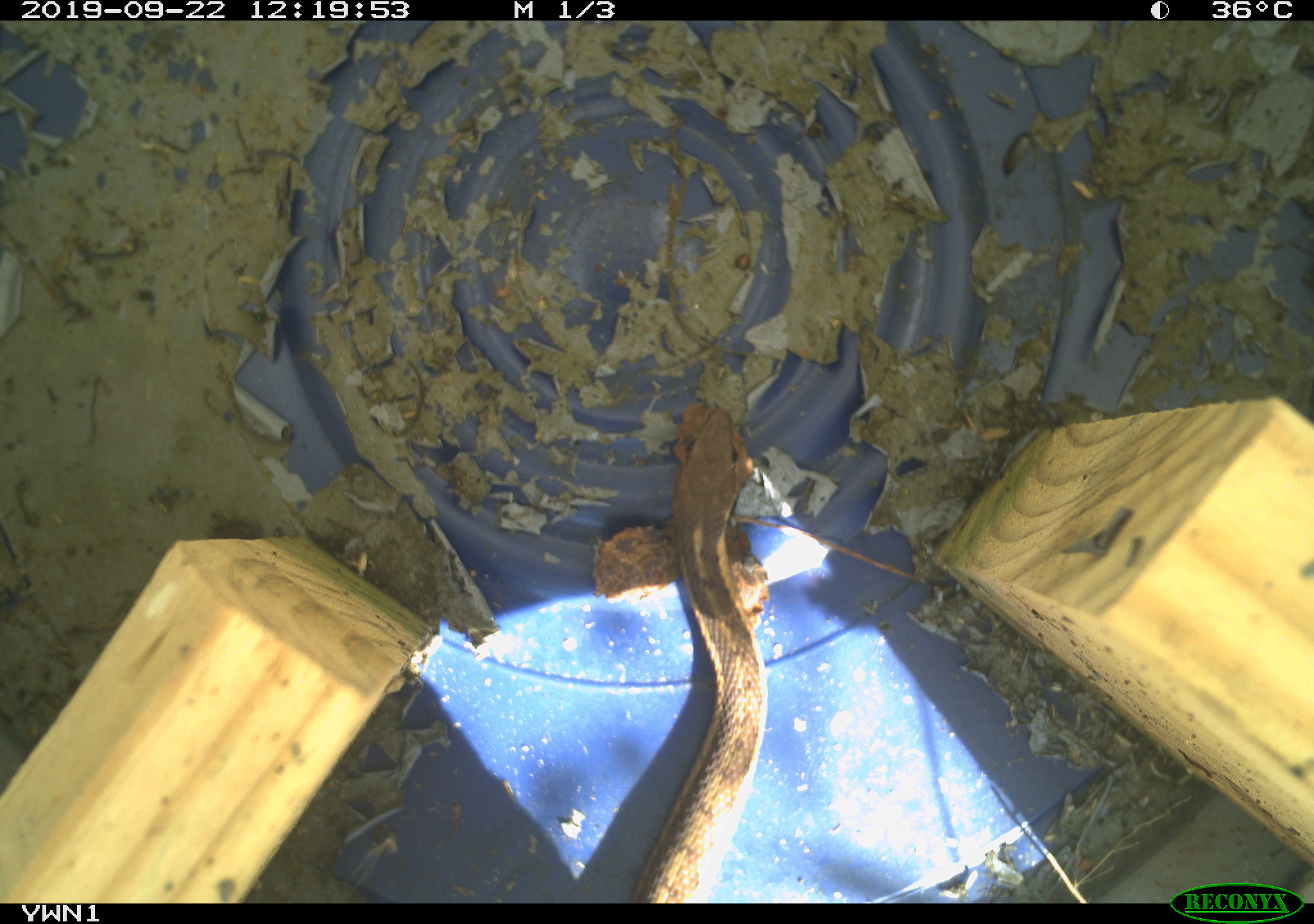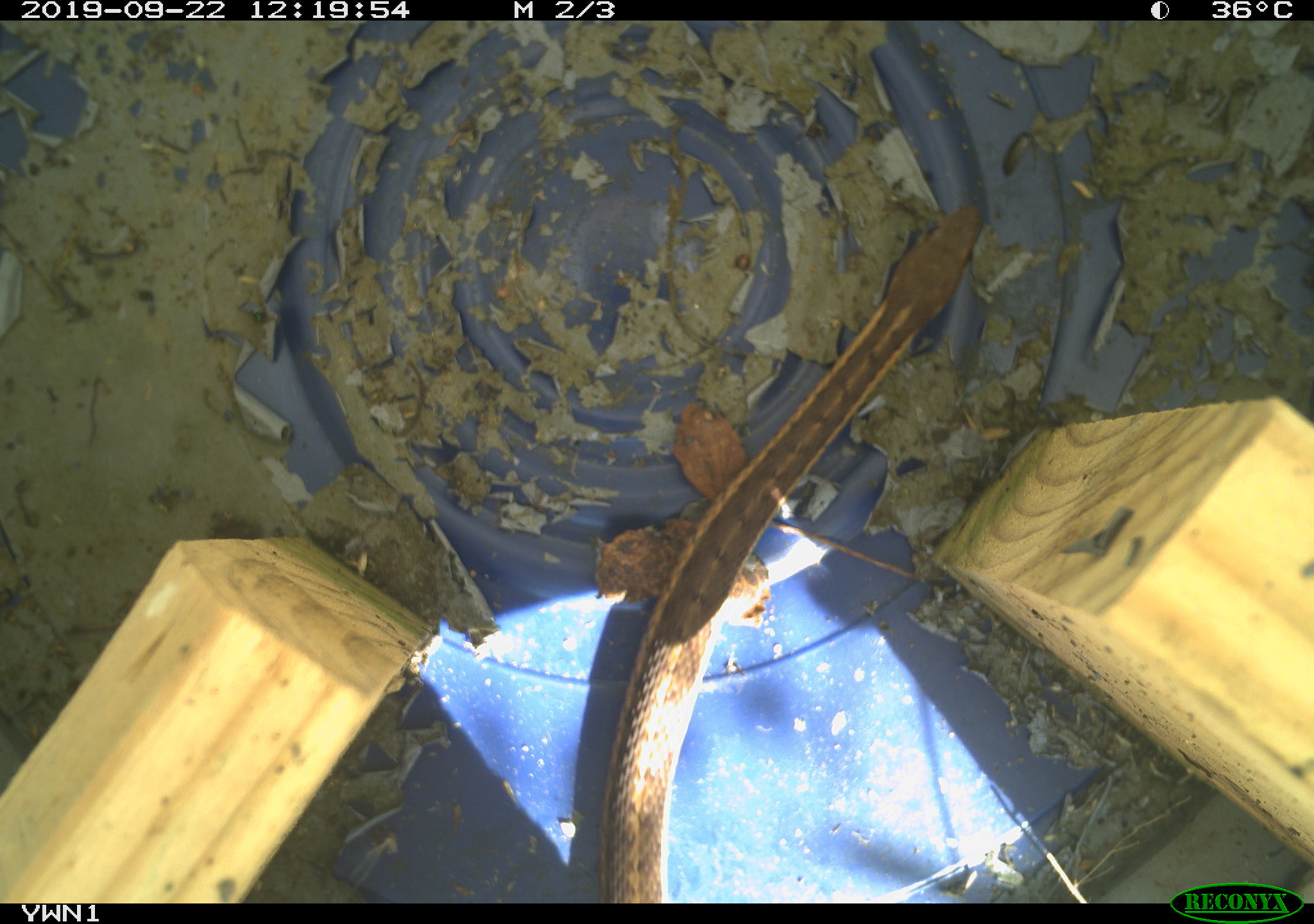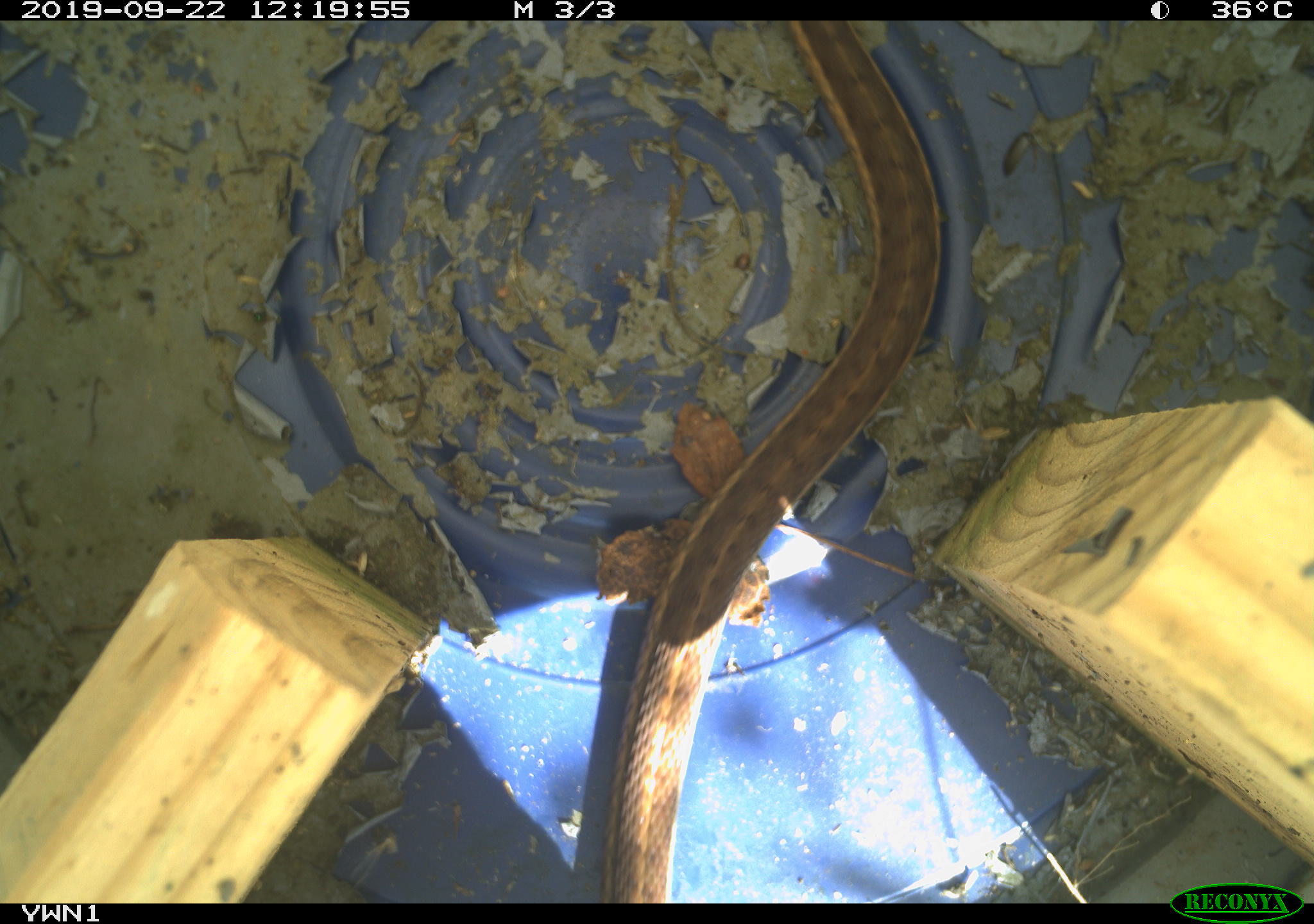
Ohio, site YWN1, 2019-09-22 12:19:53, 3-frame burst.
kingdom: Animalia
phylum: Chordata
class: Reptilia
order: Squamata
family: Colubridae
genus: Thamnophis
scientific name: Thamnophis sirtalis sirtalis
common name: eastern gartersnake